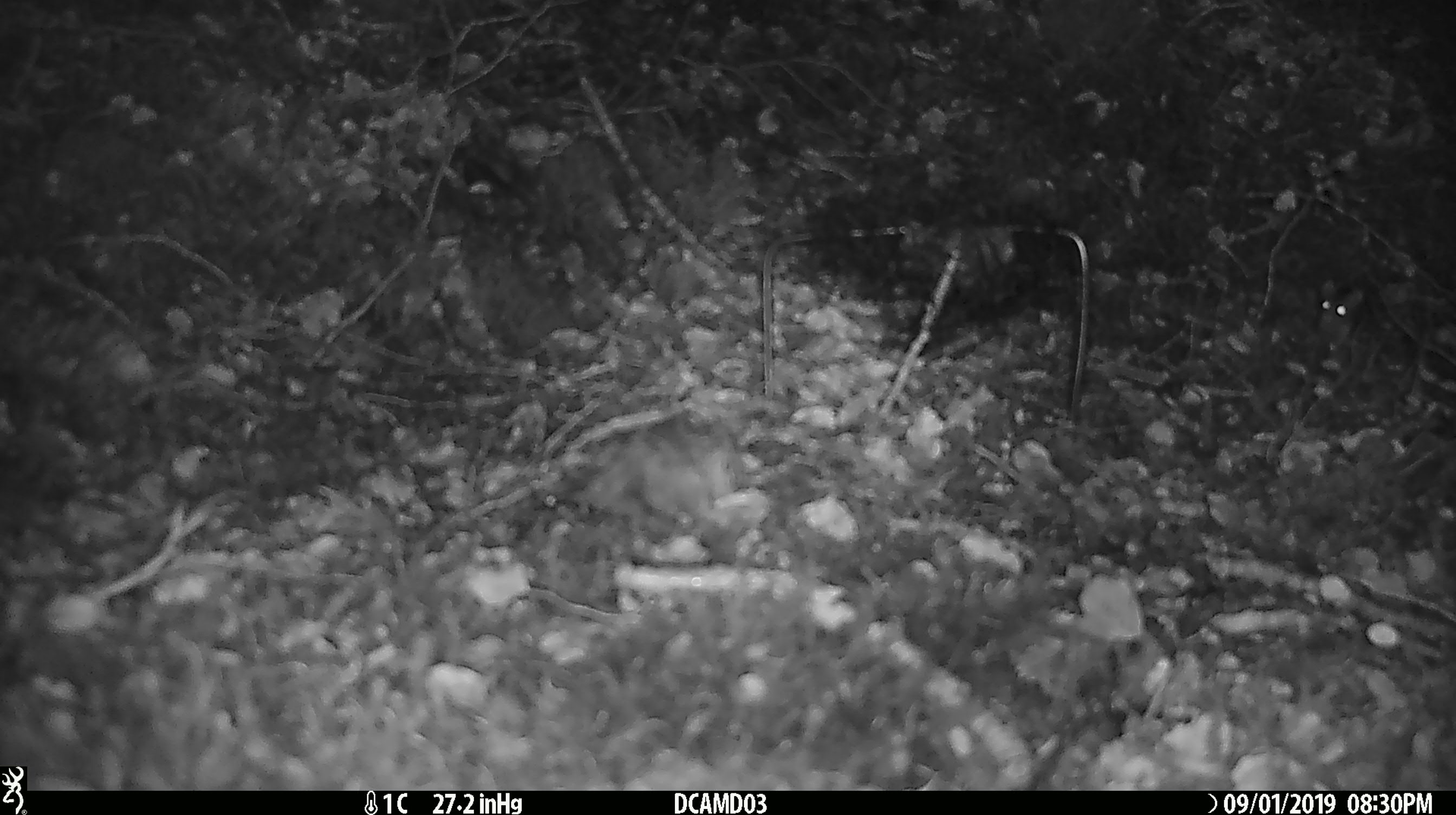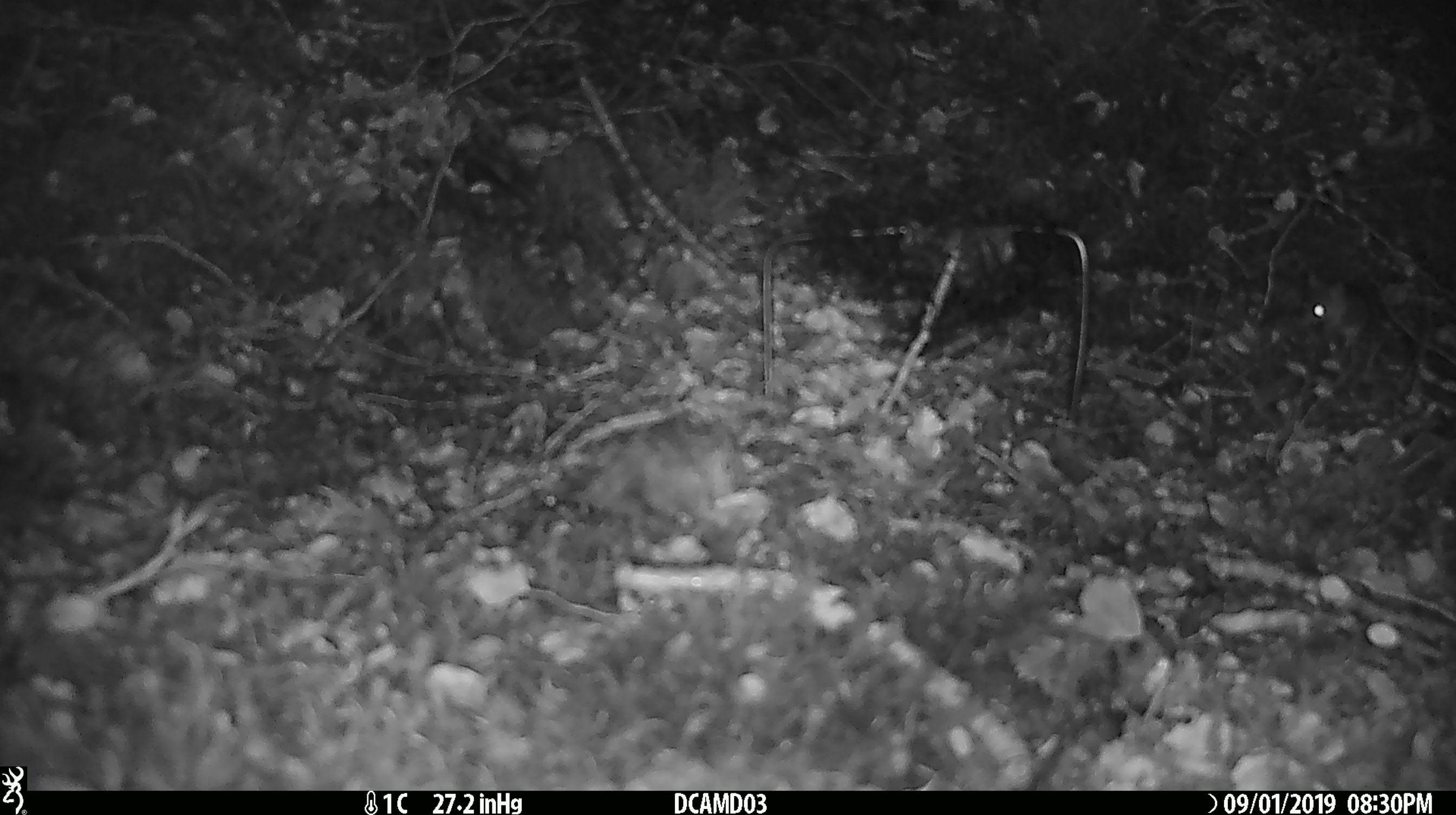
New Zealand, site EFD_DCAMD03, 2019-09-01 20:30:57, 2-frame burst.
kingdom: Animalia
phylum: Chordata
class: Mammalia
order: Rodentia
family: Muridae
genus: Mus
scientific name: Mus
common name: mouse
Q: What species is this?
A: Mouse (Mus).